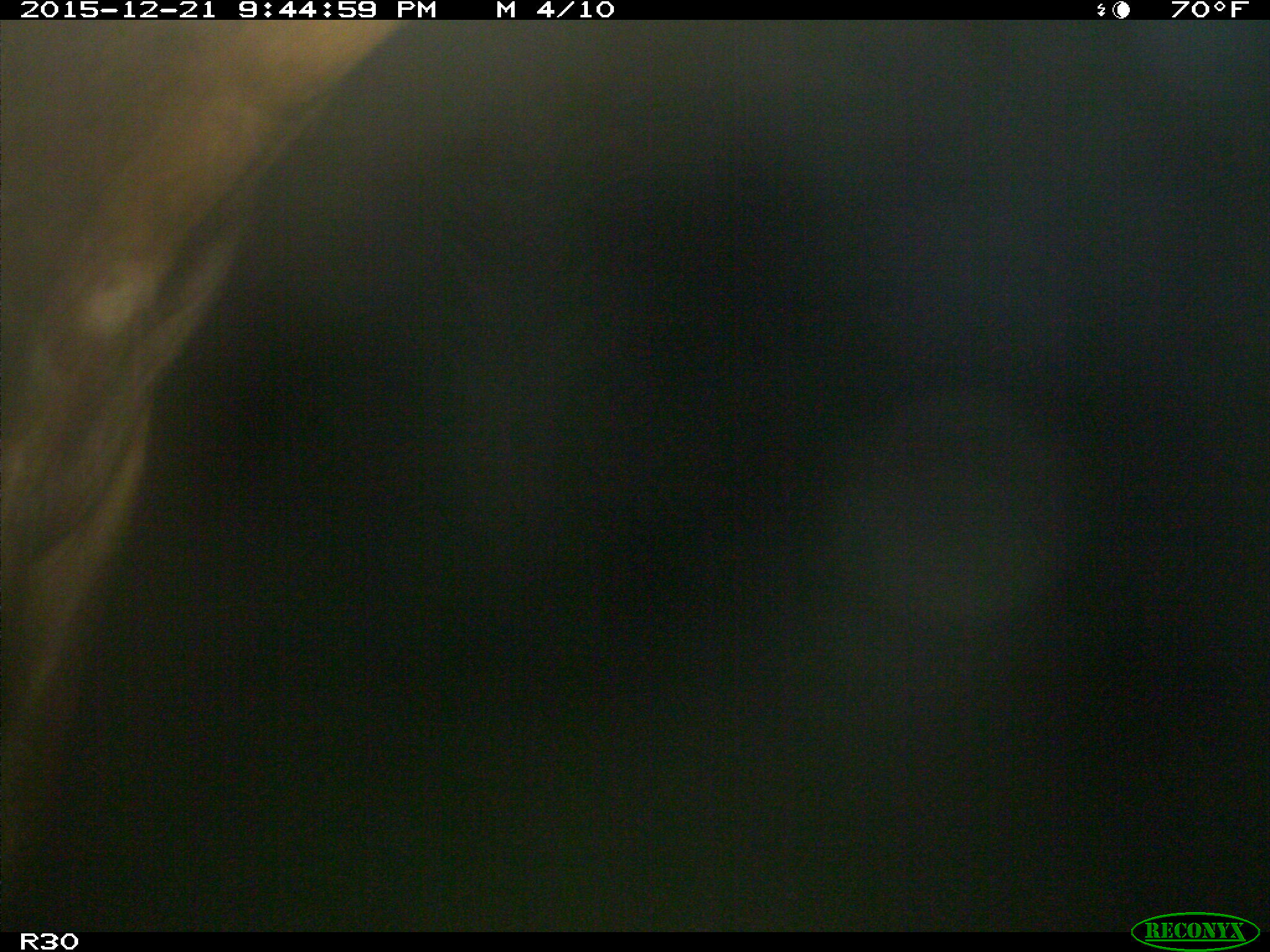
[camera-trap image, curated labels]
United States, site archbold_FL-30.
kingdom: Animalia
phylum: Chordata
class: Mammalia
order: Artiodactyla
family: Bovidae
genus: Bos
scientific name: Bos taurus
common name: domestic cow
Bos taurus (domestic cow).